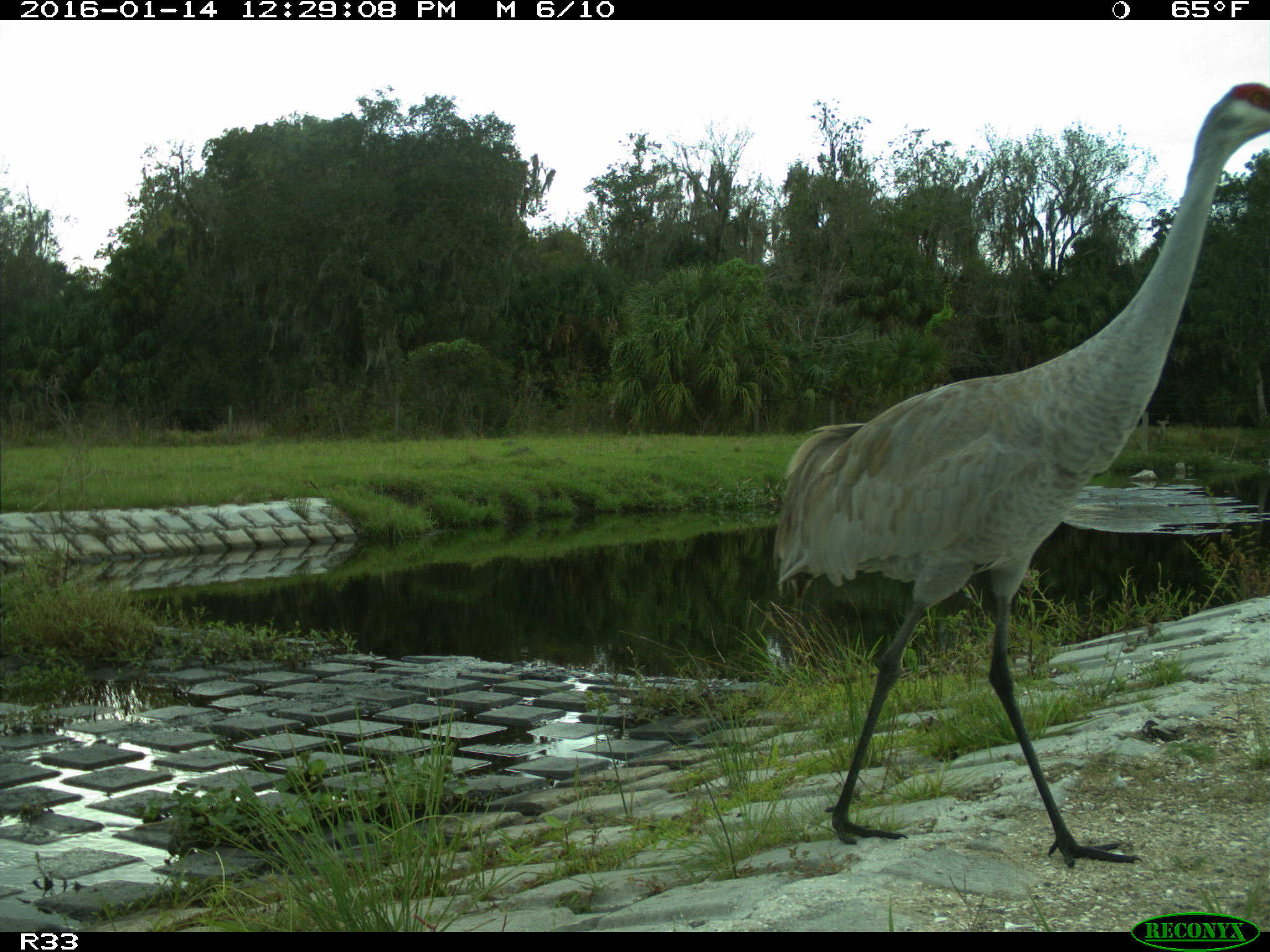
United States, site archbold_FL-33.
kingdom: Animalia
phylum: Chordata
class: Aves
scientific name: Aves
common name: birds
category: unidentified bird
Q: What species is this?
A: Unidentified bird (birds) (Aves).